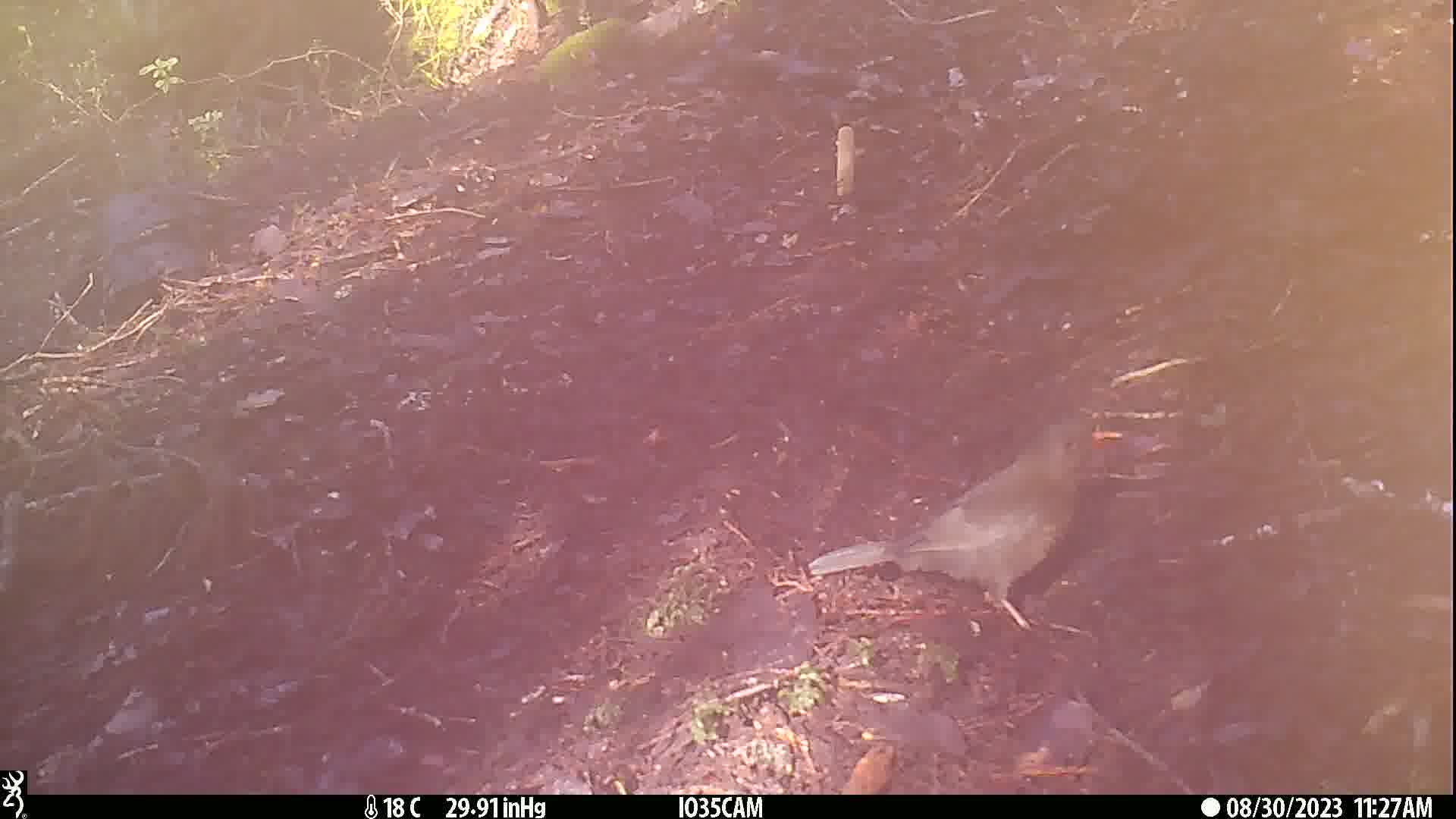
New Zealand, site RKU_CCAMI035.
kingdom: Animalia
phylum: Chordata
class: Aves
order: Passeriformes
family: Turdidae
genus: Turdus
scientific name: Turdus merula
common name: eurasian blackbird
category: blackbird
Blackbird (eurasian blackbird) (Turdus merula).